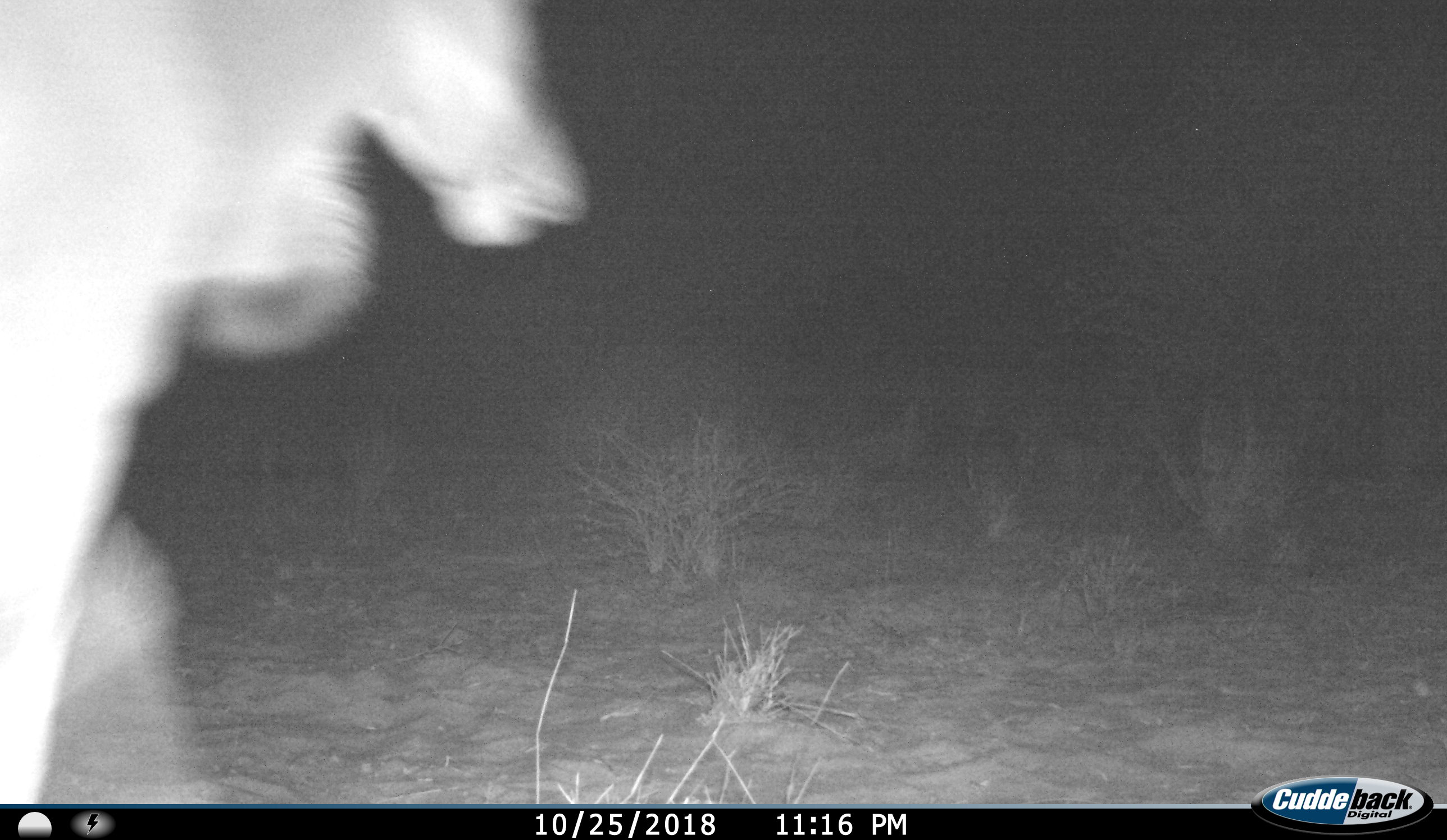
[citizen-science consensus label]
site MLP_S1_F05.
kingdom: Animalia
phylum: Chordata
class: Mammalia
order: Artiodactyla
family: Bovidae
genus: Tragelaphus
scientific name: Tragelaphus oryx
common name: eland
Eland (Tragelaphus oryx), count 1. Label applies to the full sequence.